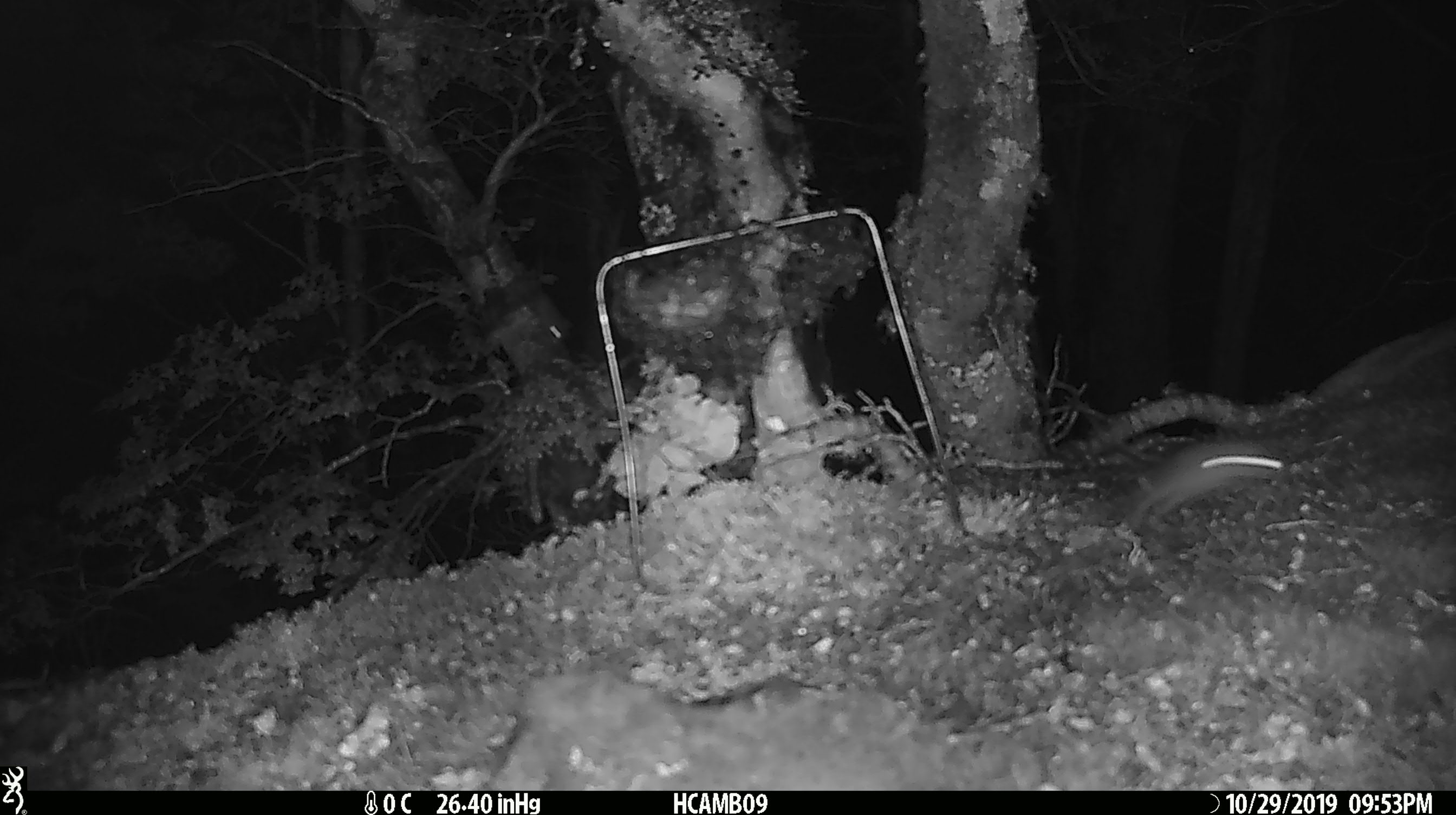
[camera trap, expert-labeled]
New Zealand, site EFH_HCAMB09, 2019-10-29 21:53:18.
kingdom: Animalia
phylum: Chordata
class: Mammalia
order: Rodentia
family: Muridae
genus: Mus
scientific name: Mus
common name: mouse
Mouse (Mus).